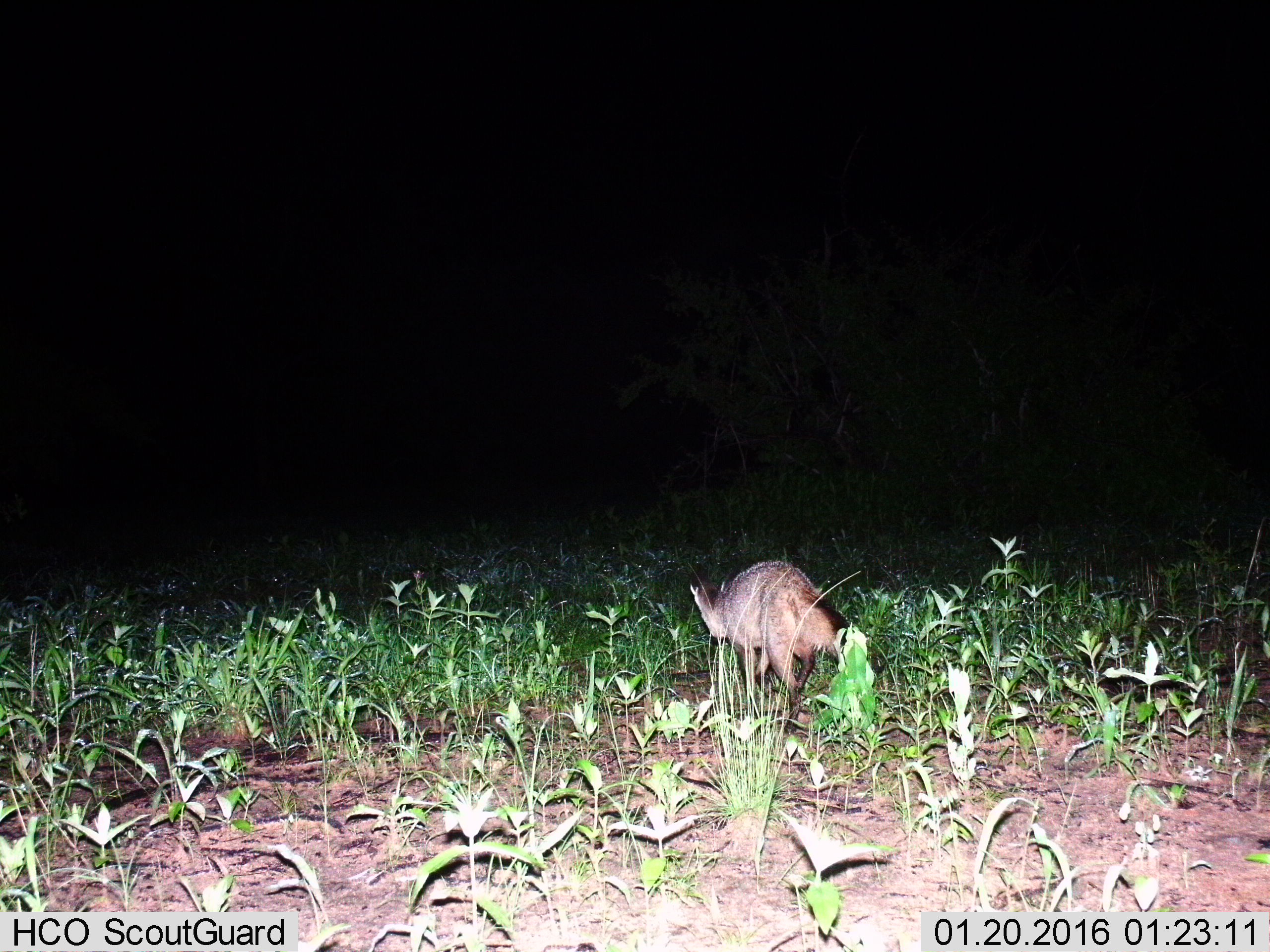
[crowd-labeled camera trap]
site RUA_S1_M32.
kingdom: Animalia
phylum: Chordata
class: Mammalia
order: Carnivora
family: Canidae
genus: Otocyon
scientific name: Otocyon megalotis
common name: bat-eared fox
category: foxbateared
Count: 1.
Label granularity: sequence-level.